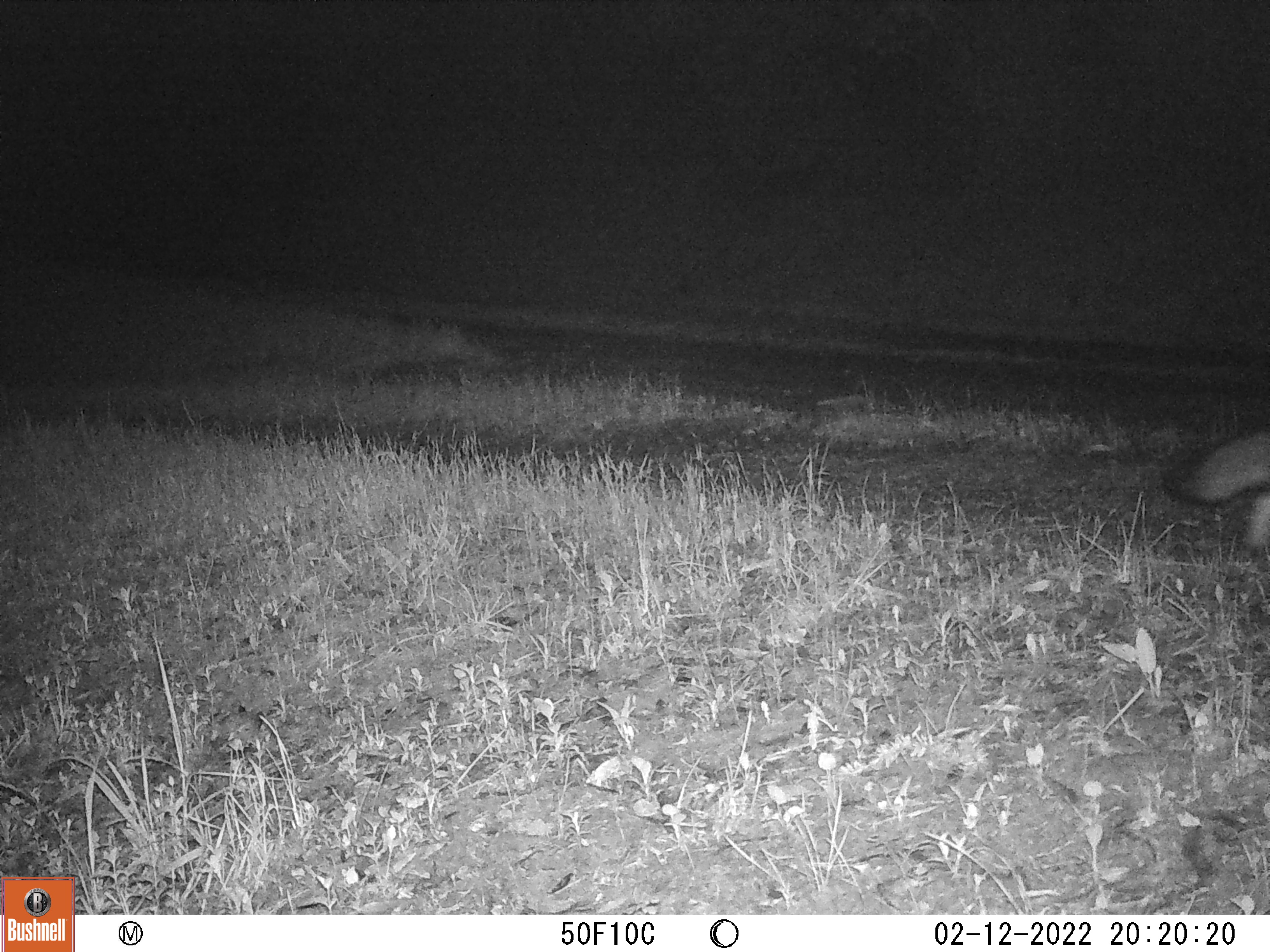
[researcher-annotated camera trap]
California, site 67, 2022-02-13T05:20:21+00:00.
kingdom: Animalia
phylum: Chordata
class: Mammalia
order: Carnivora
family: Canidae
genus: Urocyon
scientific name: Urocyon cinereoargenteus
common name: gray fox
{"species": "gray fox (Urocyon cinereoargenteus)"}